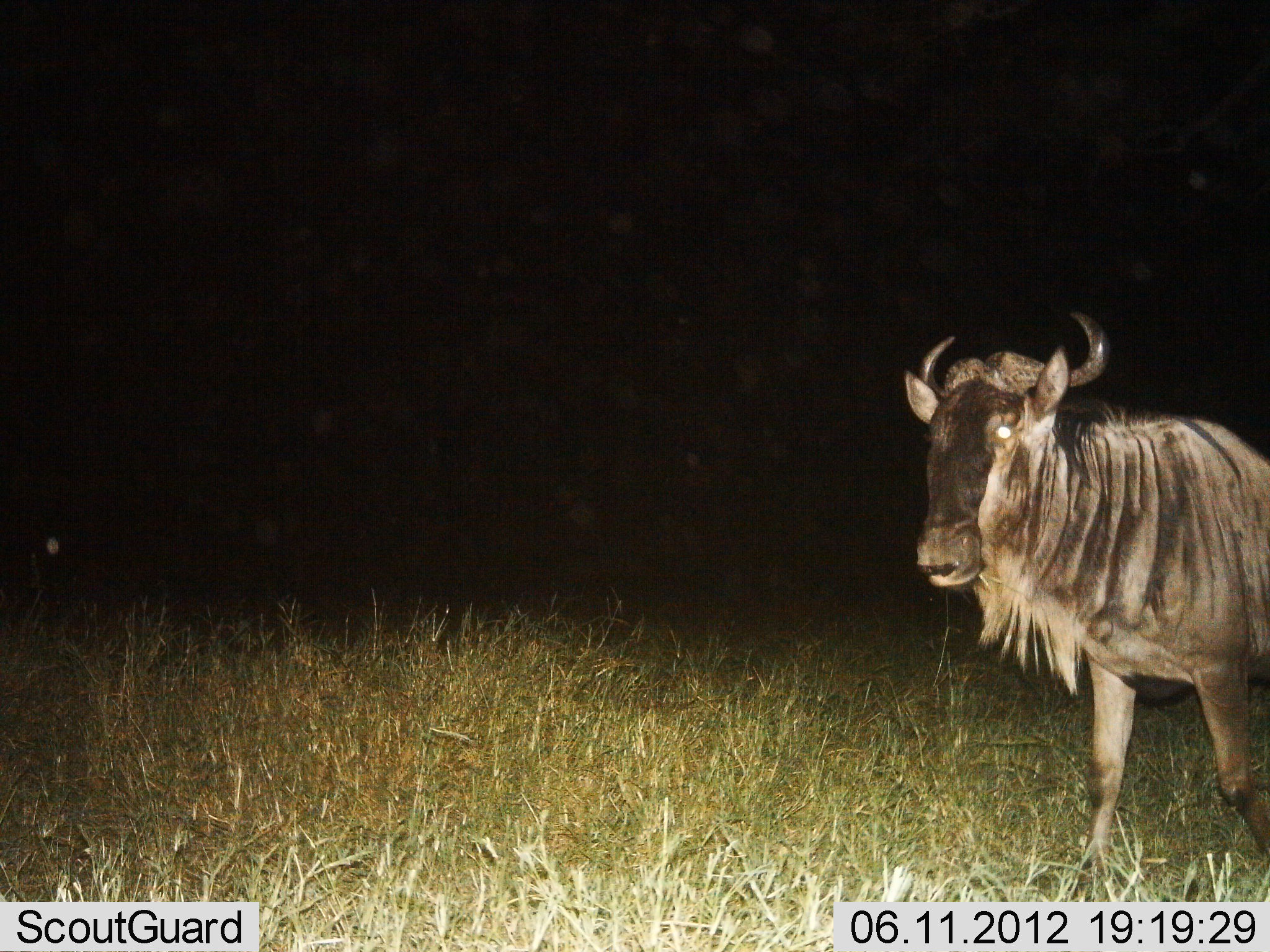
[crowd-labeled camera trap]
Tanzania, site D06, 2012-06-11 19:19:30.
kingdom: Animalia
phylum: Chordata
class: Mammalia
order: Artiodactyla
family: Bovidae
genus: Connochaetes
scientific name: Connochaetes taurinus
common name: blue wildebeest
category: wildebeest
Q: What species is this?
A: Wildebeest (blue wildebeest) (Connochaetes taurinus).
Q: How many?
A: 1.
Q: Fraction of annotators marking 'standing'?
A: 50%.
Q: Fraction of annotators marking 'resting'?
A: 0%.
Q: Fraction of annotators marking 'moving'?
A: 50%.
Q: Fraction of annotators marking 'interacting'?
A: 0%.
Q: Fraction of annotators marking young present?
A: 0%.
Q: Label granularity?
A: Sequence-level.